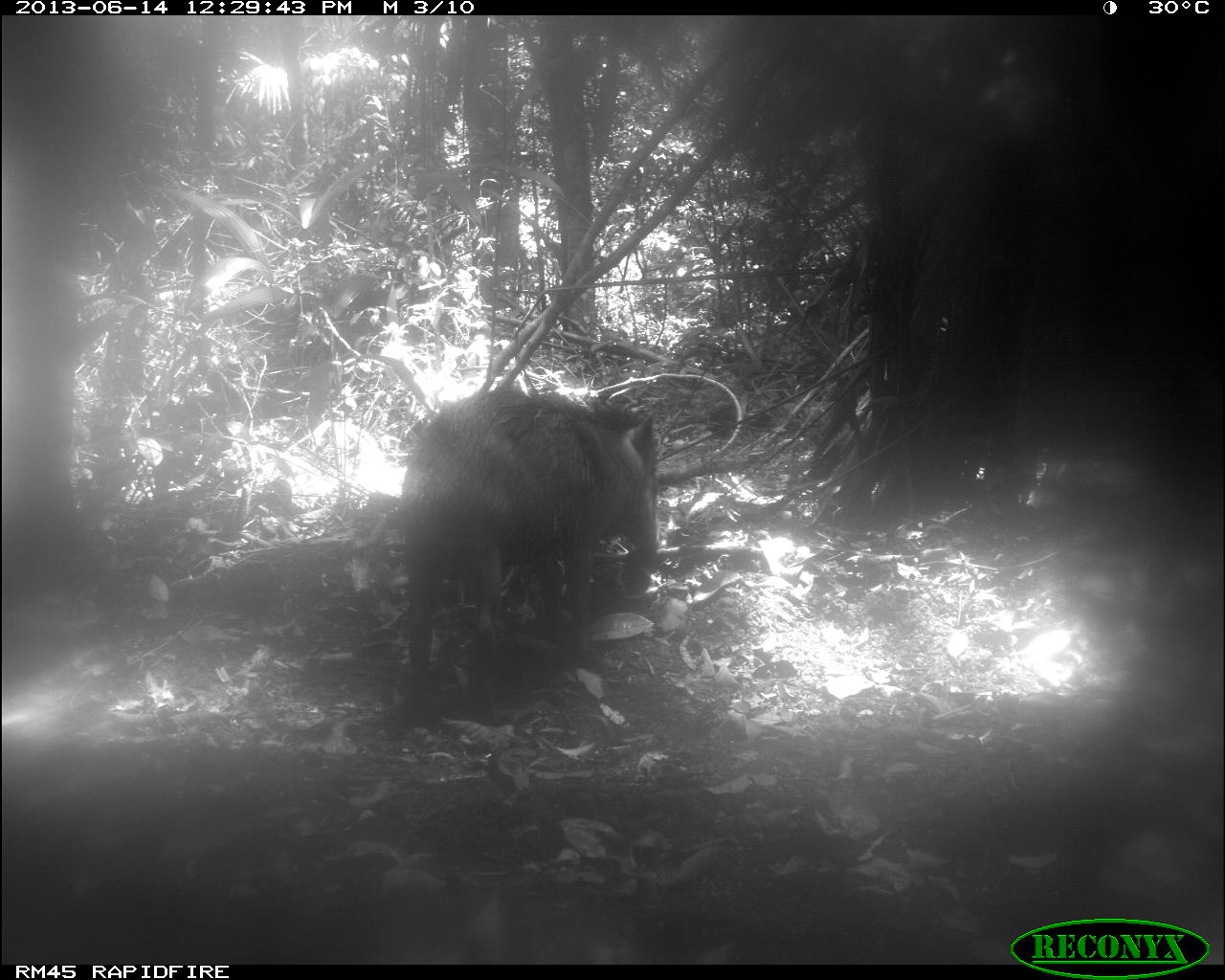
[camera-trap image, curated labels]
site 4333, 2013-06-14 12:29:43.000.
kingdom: Animalia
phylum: Chordata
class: Mammalia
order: Artiodactyla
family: Tayassuidae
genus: Tayassu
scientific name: Tayassu pecari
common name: white-lipped peccary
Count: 1.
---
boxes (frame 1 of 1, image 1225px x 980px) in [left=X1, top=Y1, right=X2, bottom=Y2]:
tayassu pecari: [left=401, top=388, right=662, bottom=709]